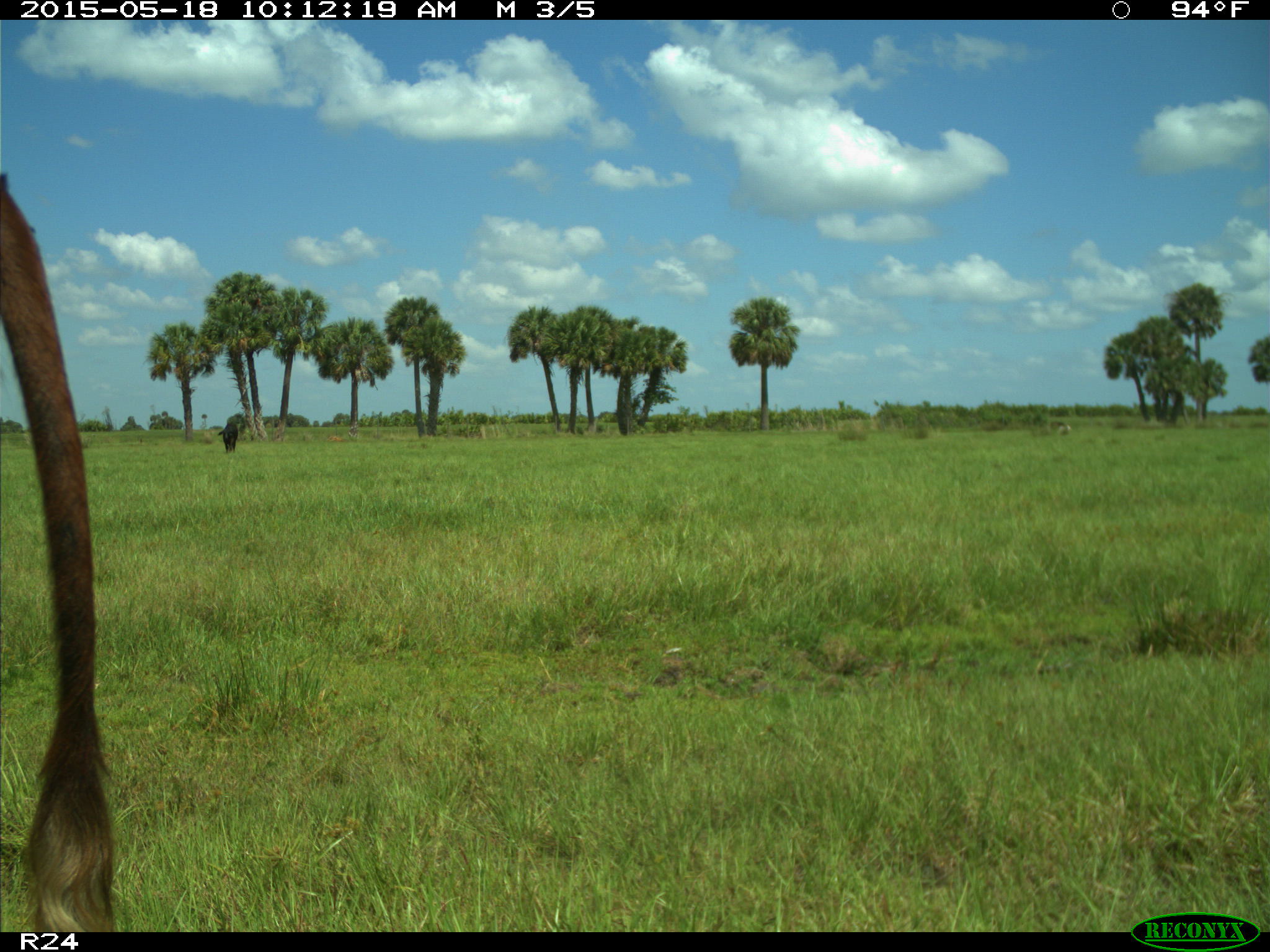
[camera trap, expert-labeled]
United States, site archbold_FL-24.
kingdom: Animalia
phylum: Chordata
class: Mammalia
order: Artiodactyla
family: Bovidae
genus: Bos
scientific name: Bos taurus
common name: domestic cow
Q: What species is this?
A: Bos taurus (domestic cow).